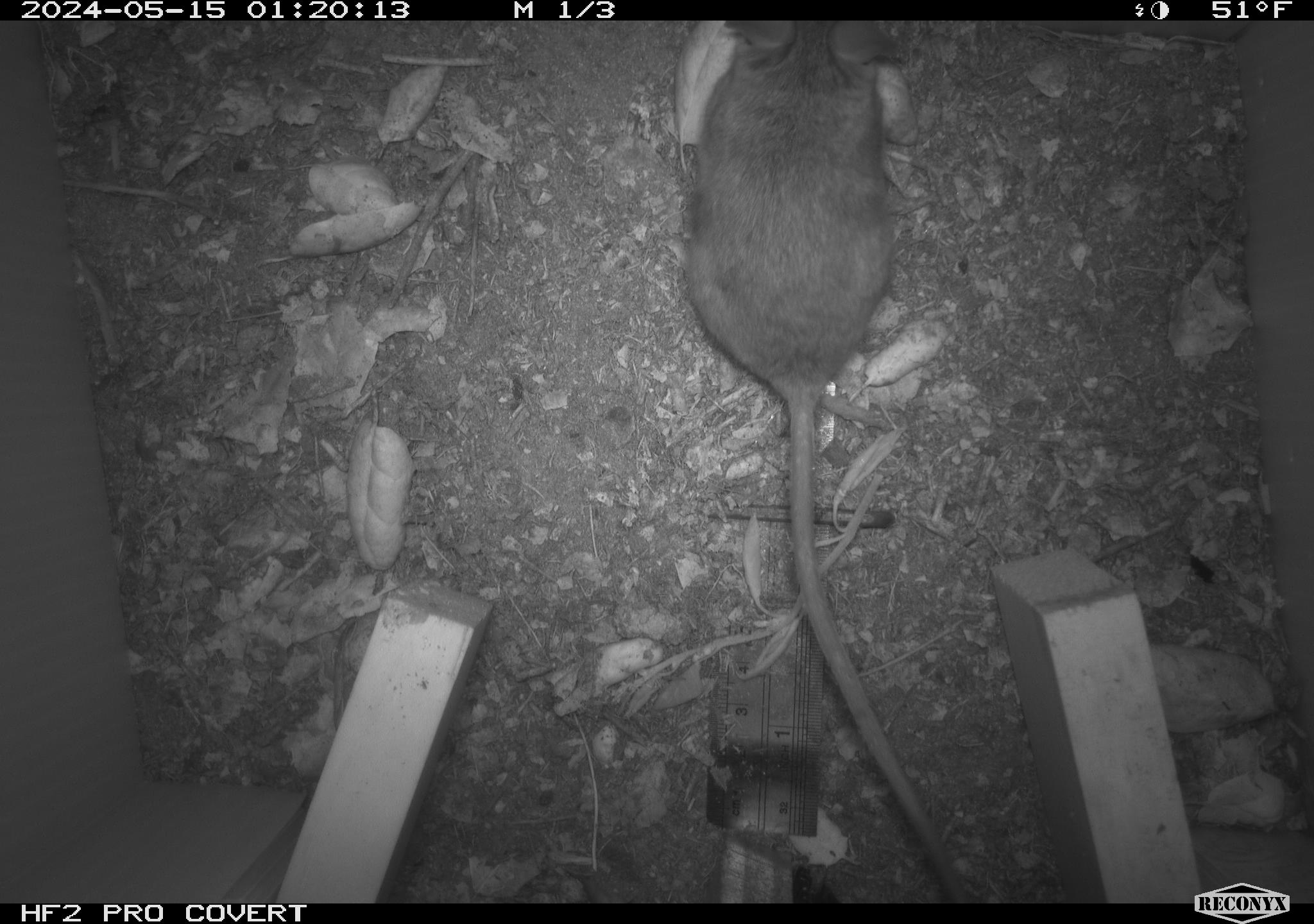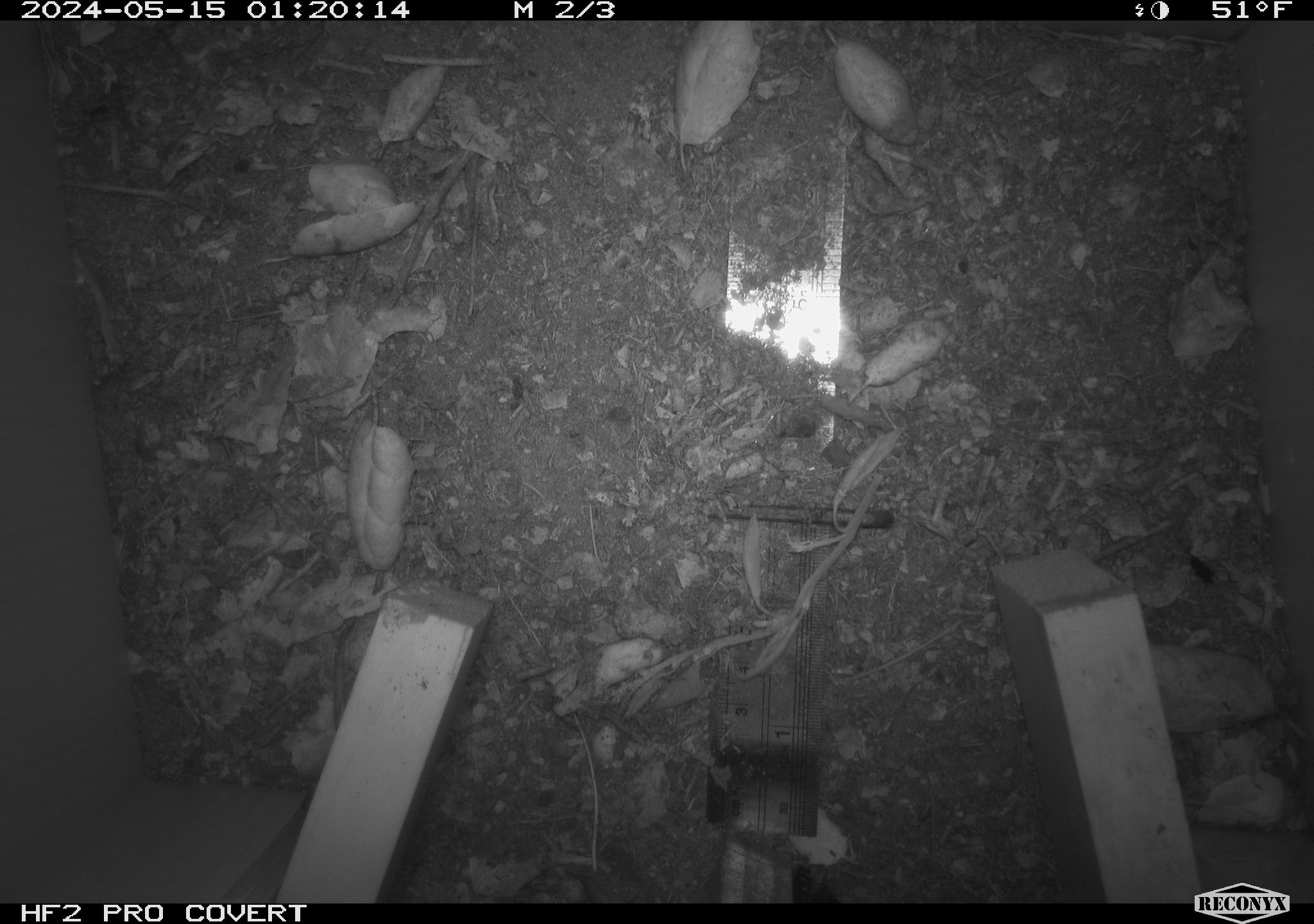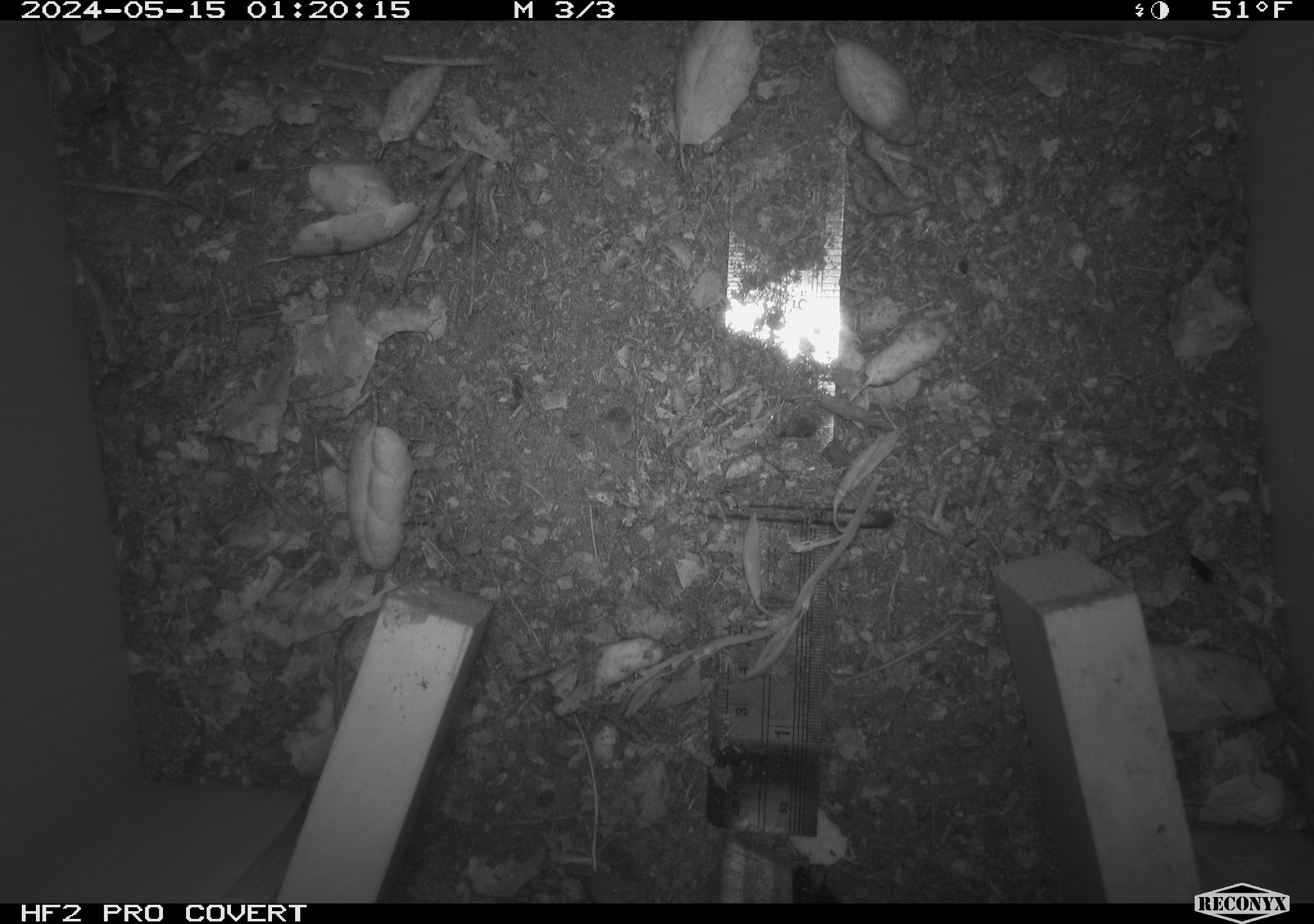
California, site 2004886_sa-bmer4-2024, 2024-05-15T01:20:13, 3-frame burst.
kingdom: Animalia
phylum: Chordata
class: Mammalia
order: Rodentia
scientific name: Rodentia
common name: mouse species